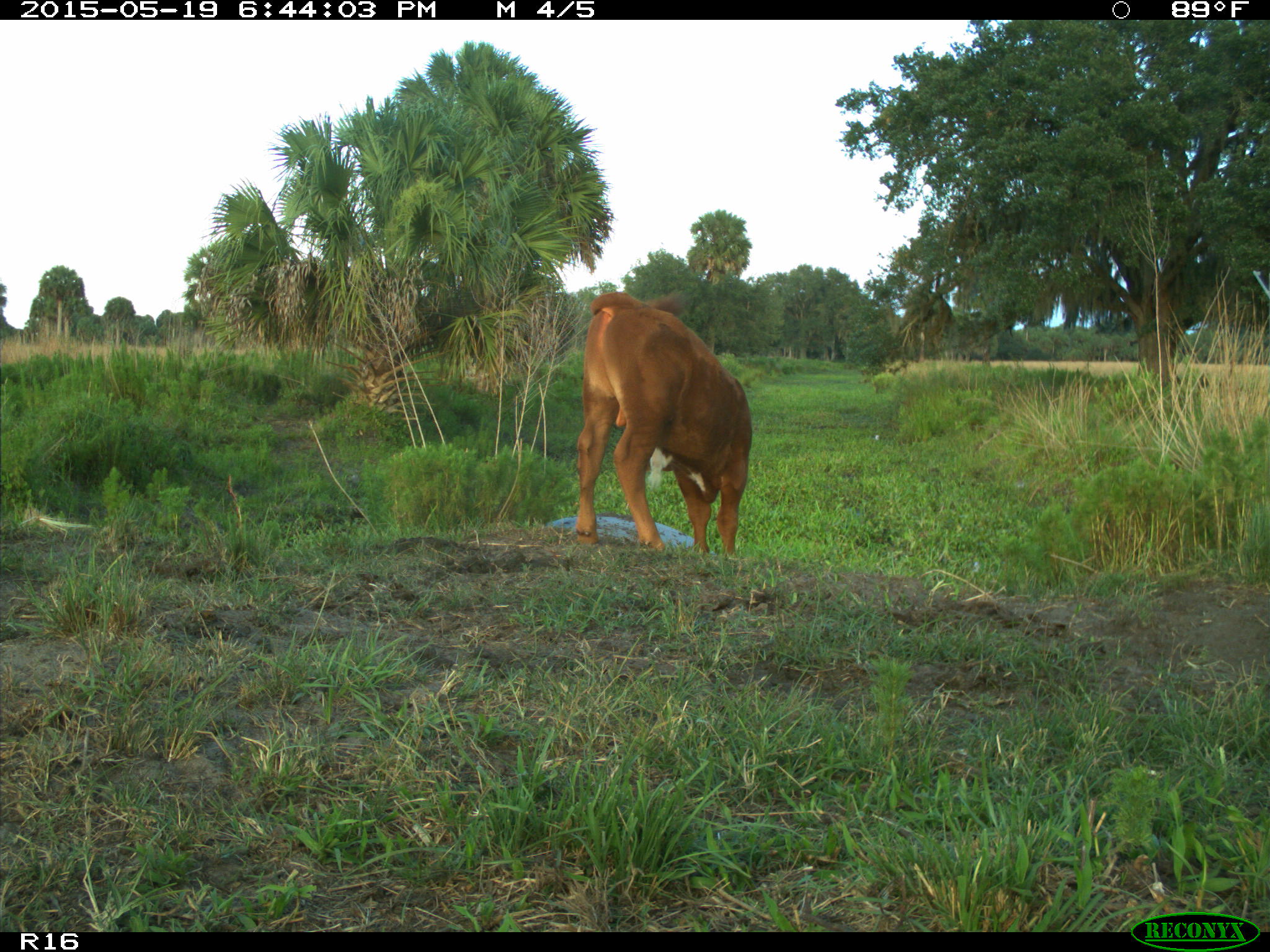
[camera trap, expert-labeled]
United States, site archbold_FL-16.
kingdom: Animalia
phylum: Chordata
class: Mammalia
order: Artiodactyla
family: Bovidae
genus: Bos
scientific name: Bos taurus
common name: domestic cow